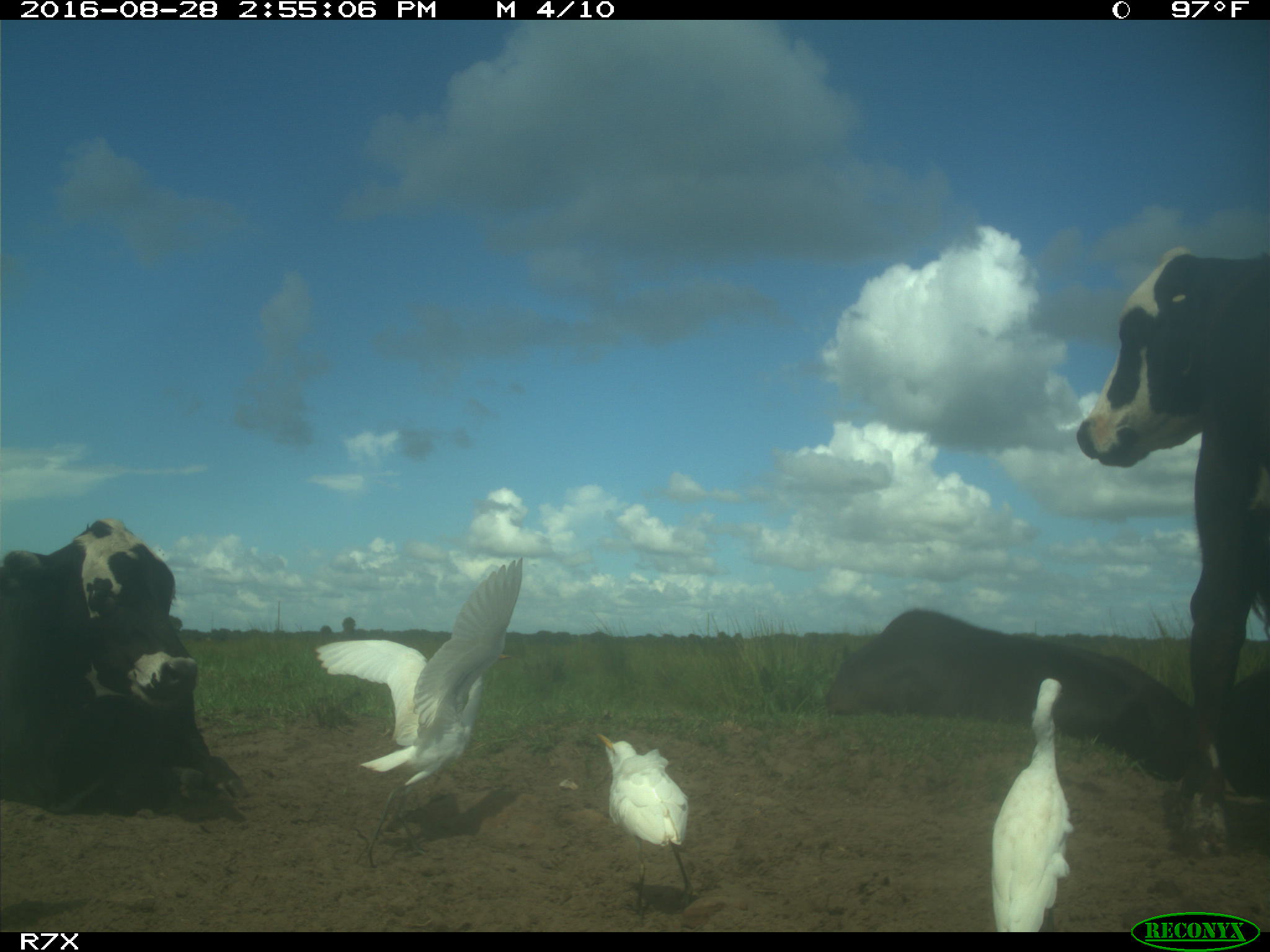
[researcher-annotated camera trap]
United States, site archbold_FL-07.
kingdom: Animalia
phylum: Chordata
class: Mammalia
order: Artiodactyla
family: Bovidae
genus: Bos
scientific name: Bos taurus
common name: domestic cow